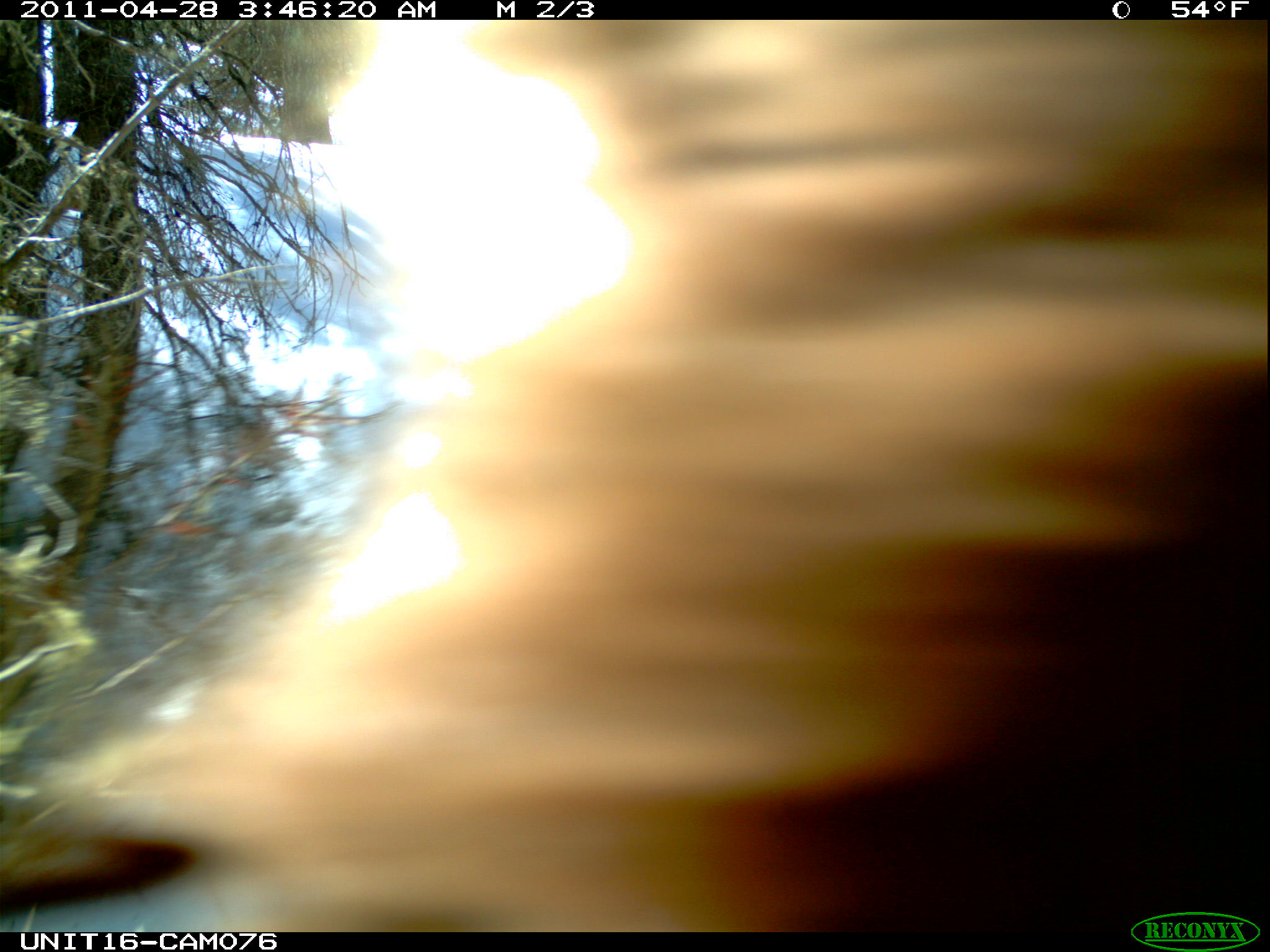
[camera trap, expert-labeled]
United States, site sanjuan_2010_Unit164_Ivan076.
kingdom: Animalia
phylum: Chordata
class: Mammalia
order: Carnivora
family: Ursidae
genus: Ursus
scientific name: Ursus americanus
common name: american black bear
Ursus americanus (american black bear).